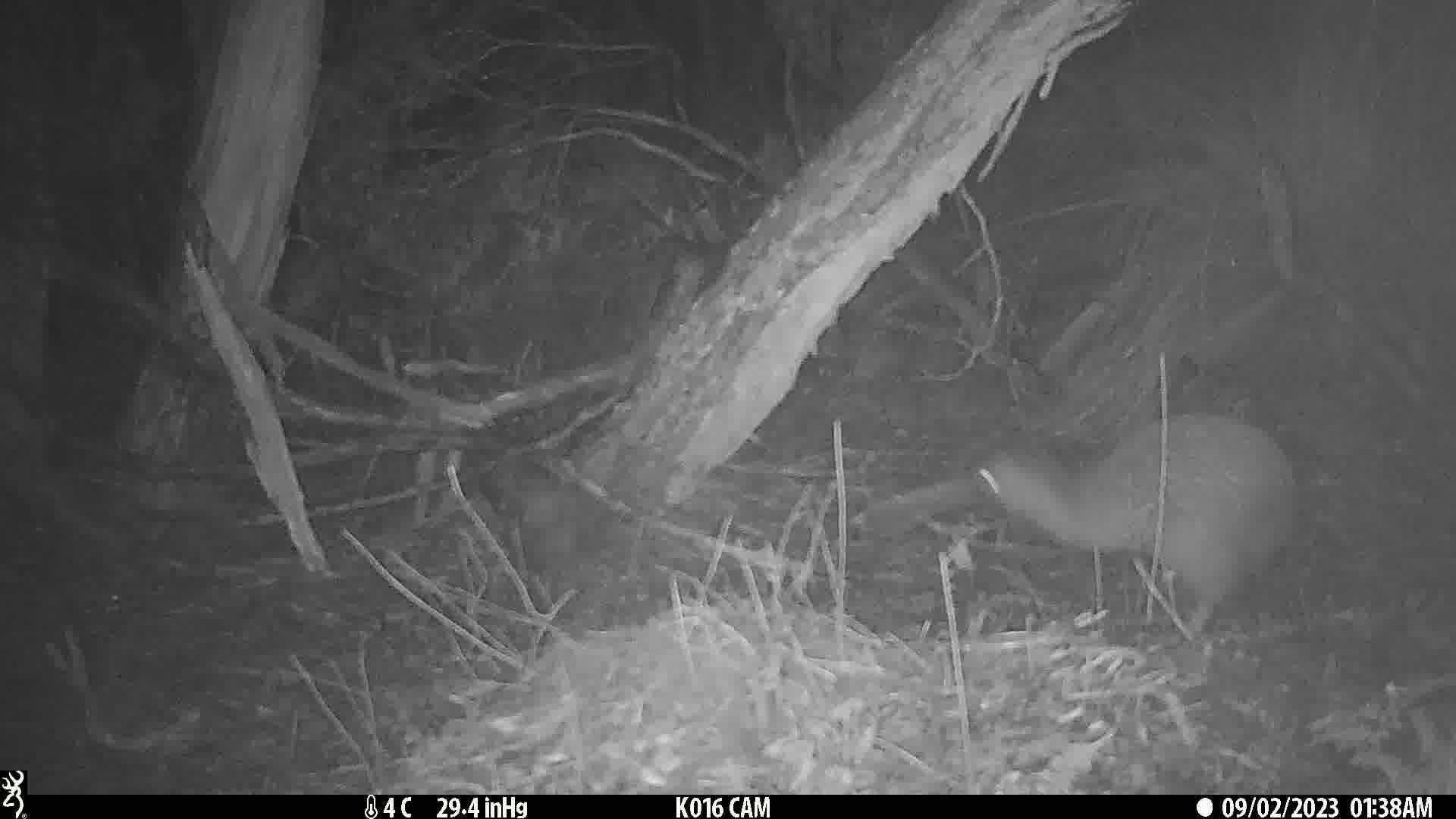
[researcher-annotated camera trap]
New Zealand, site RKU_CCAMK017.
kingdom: Animalia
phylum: Chordata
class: Aves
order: Apterygiformes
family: Apterygidae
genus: Apteryx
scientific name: Apteryx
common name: kiwi